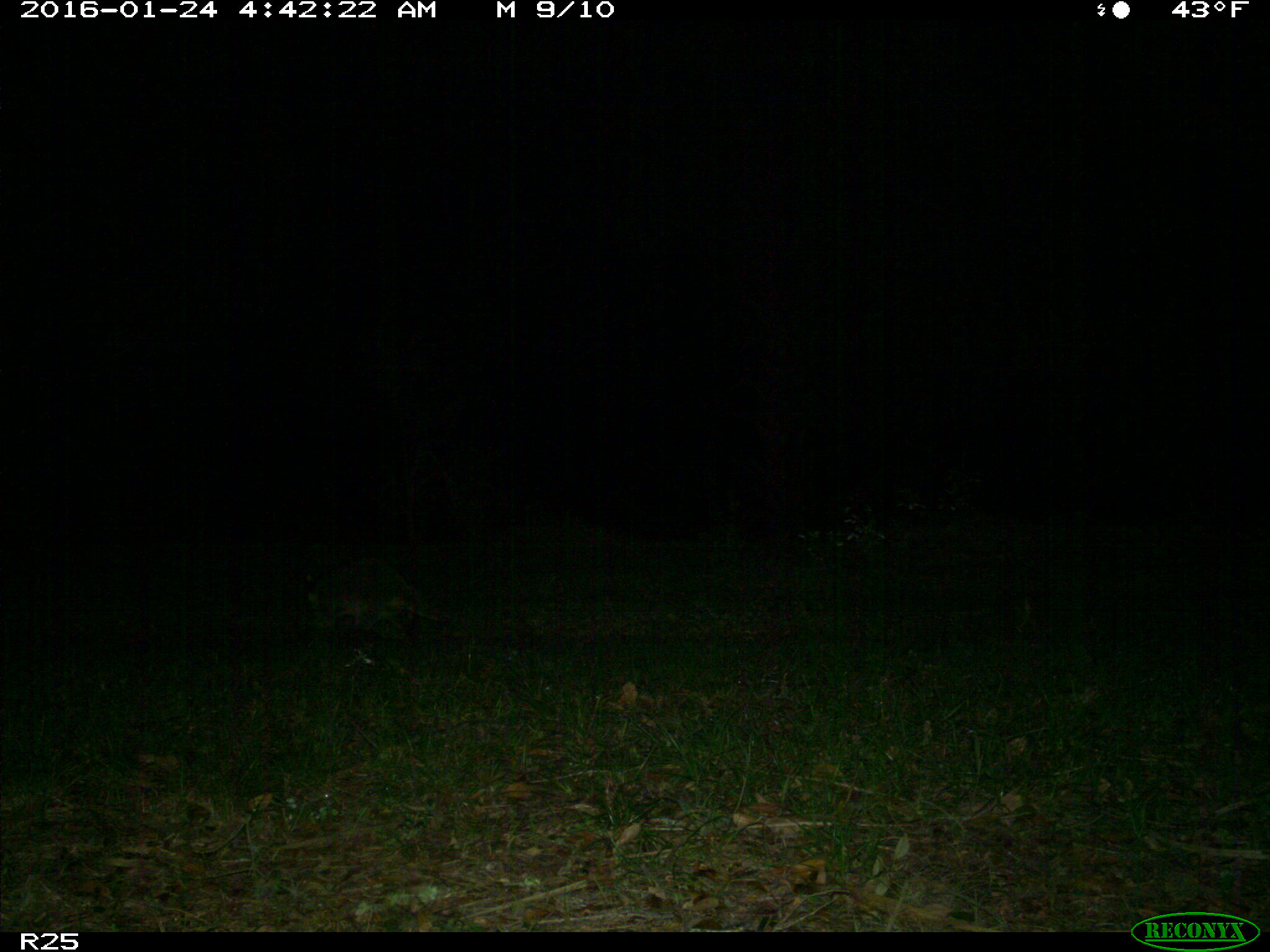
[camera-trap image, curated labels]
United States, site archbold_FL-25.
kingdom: Animalia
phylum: Chordata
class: Mammalia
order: Carnivora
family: Procyonidae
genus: Procyon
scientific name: Procyon lotor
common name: common raccoon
Procyon lotor (common raccoon).